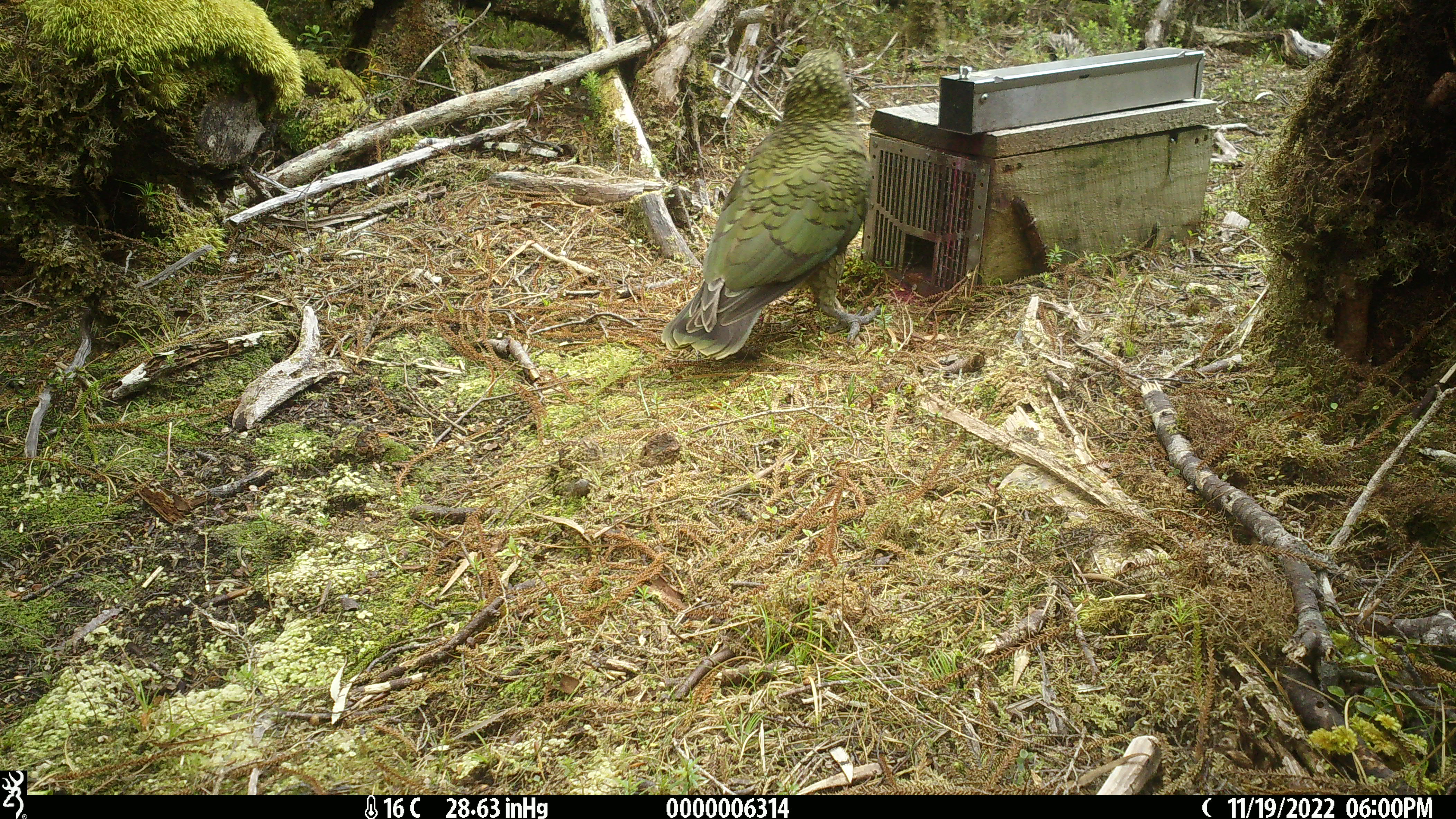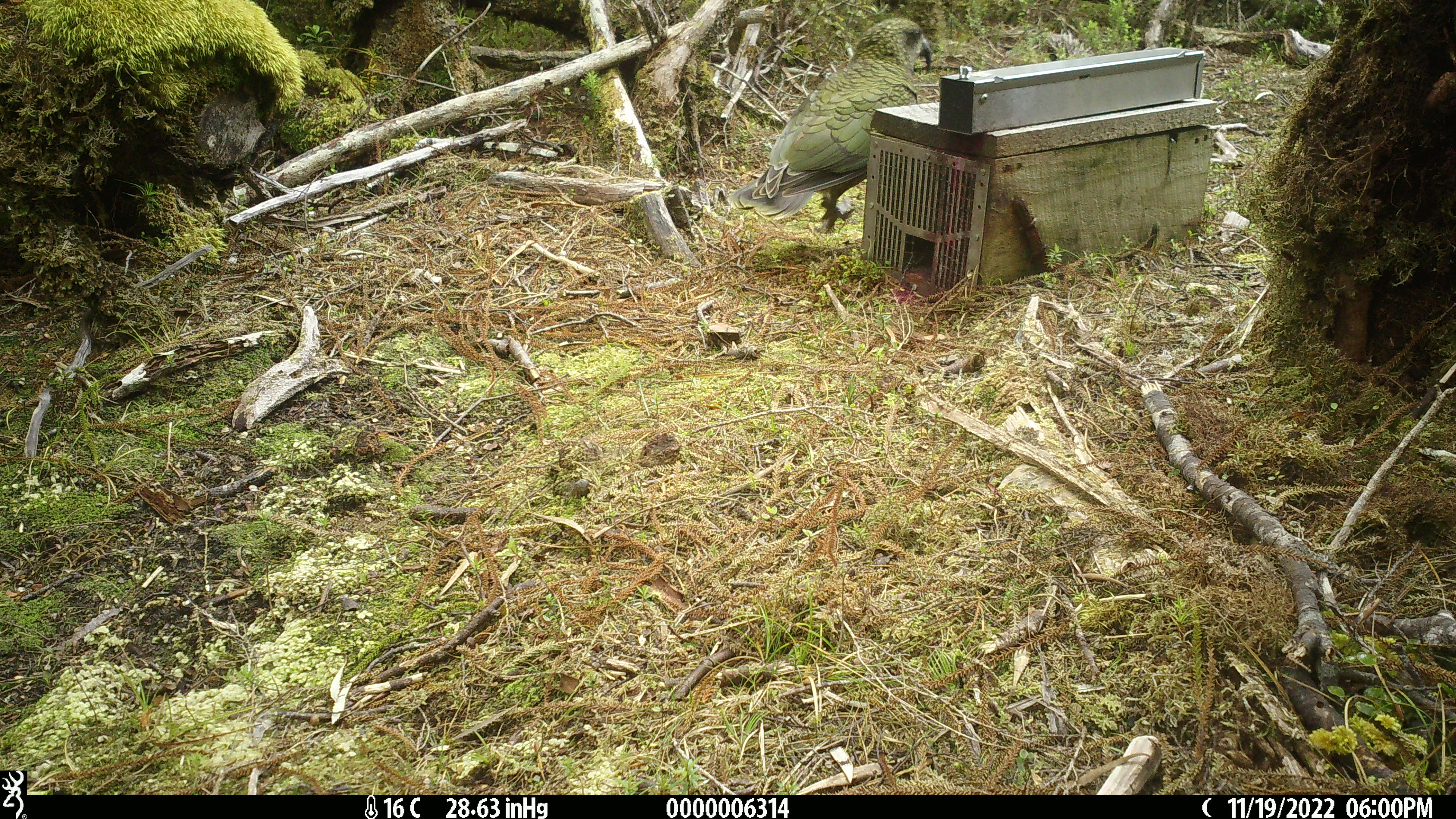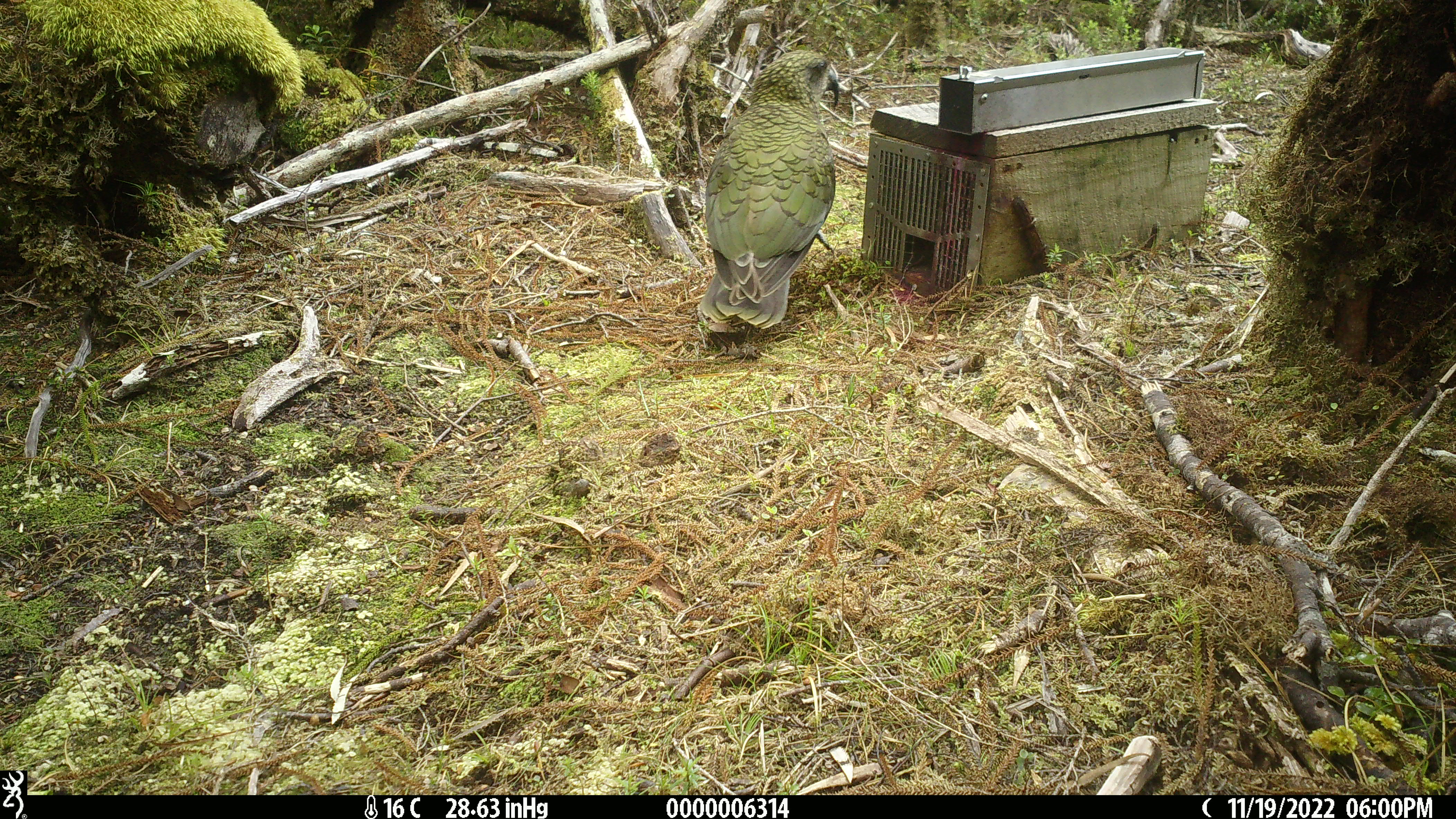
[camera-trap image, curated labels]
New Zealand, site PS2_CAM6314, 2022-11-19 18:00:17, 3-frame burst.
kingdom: Animalia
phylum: Chordata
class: Aves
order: Psittaciformes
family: Strigopidae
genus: Nestor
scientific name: Nestor notabilis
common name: kea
Kea (Nestor notabilis).